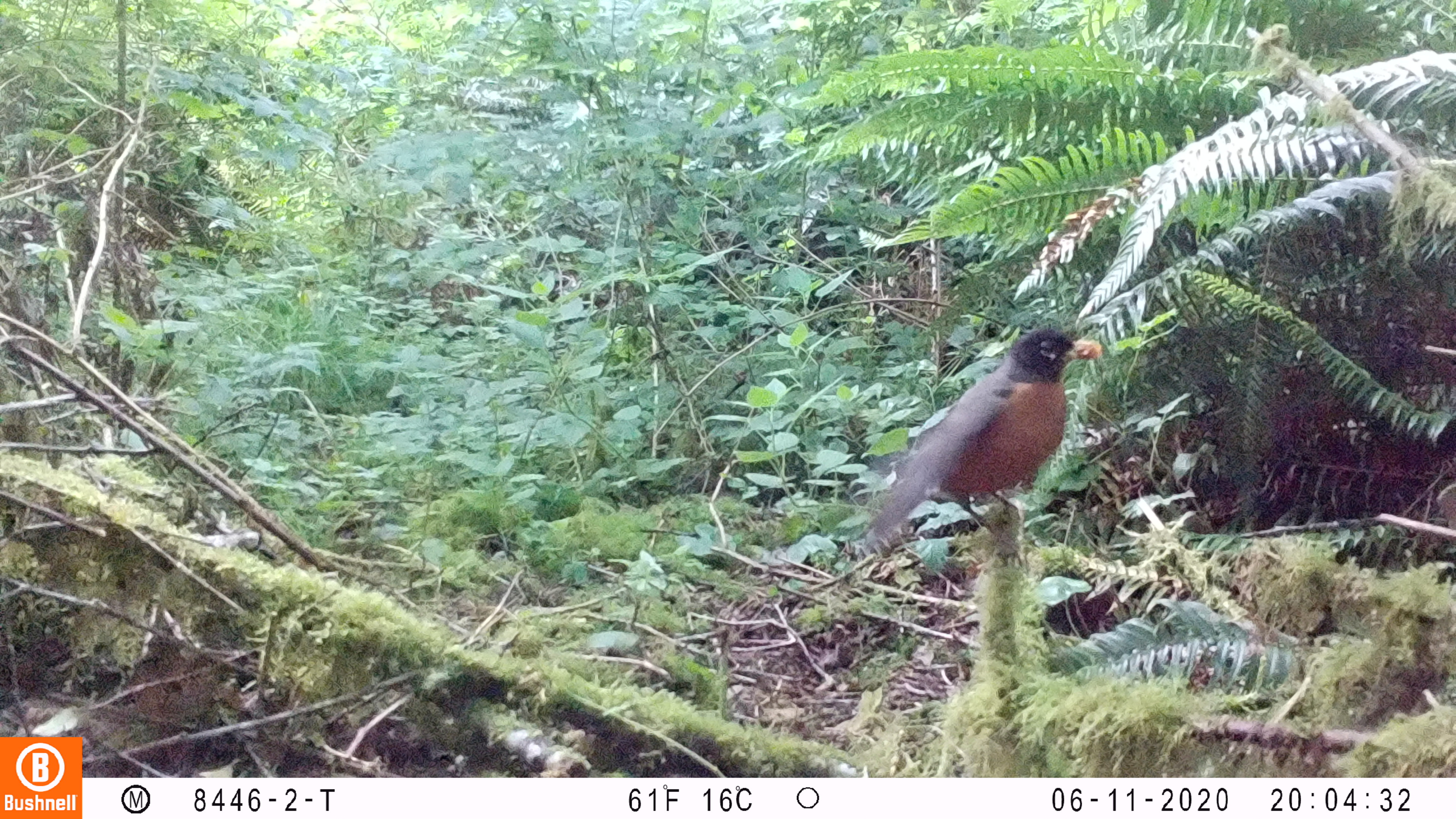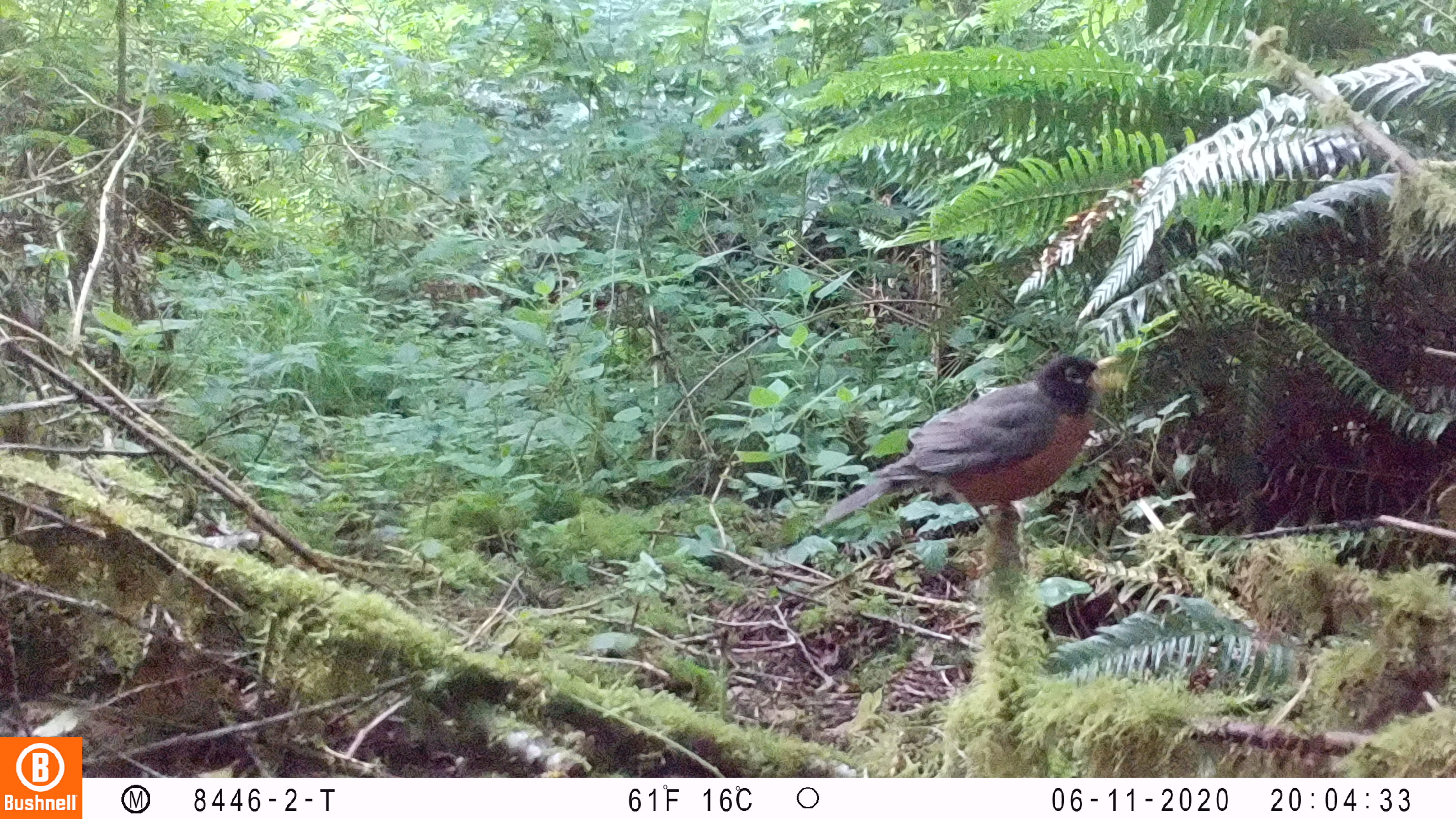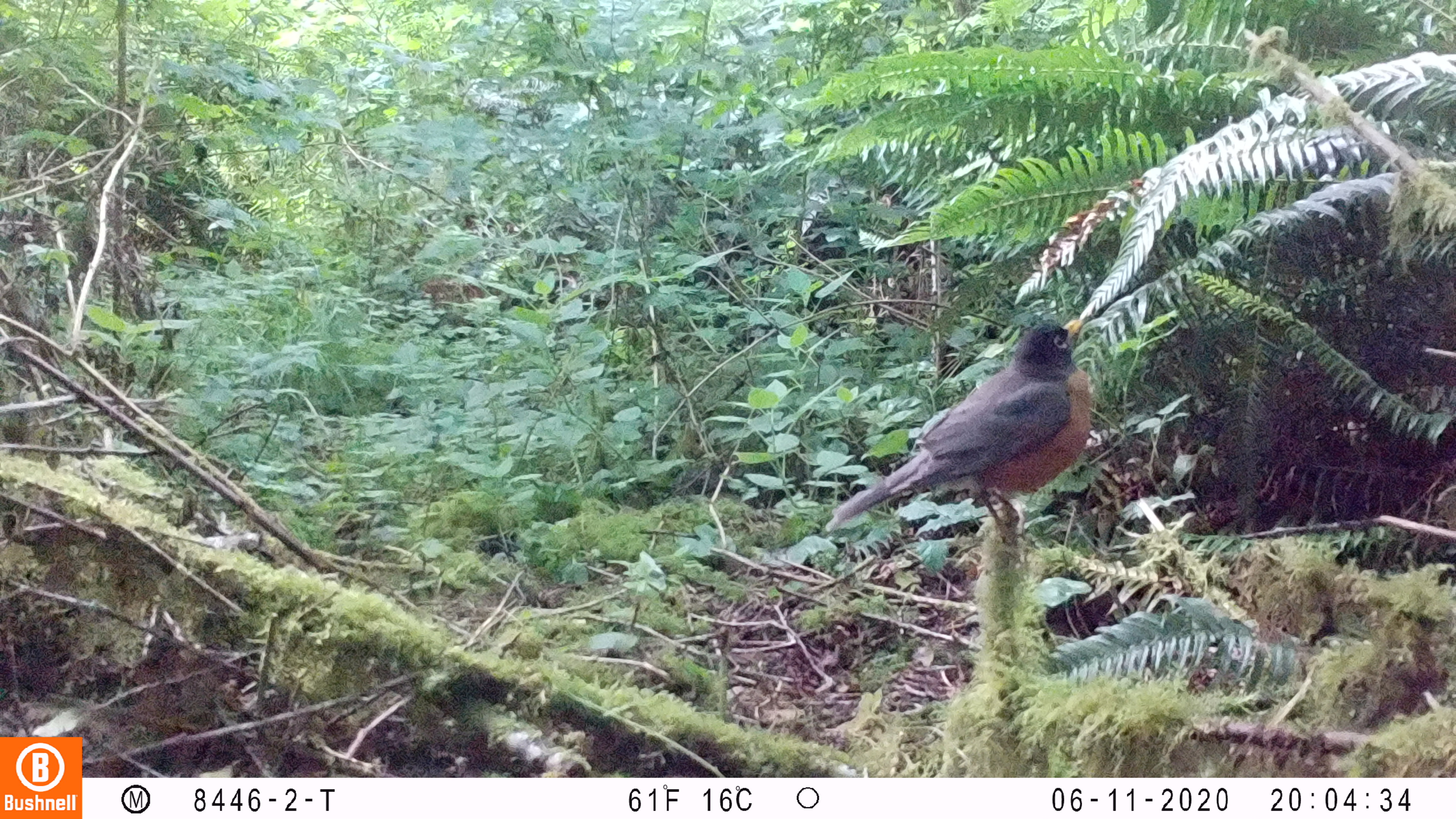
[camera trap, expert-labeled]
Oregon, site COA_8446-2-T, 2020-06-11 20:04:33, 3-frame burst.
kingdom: Animalia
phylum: Chordata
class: Aves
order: Passeriformes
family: Turdidae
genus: Turdus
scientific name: Turdus migratorius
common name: american robin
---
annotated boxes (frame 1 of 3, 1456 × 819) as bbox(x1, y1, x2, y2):
american robin: bbox(822, 315, 1115, 586)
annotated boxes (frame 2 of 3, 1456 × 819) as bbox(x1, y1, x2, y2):
american robin: bbox(793, 332, 1142, 551)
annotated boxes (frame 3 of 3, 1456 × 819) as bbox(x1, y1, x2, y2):
american robin: bbox(805, 300, 1108, 552)